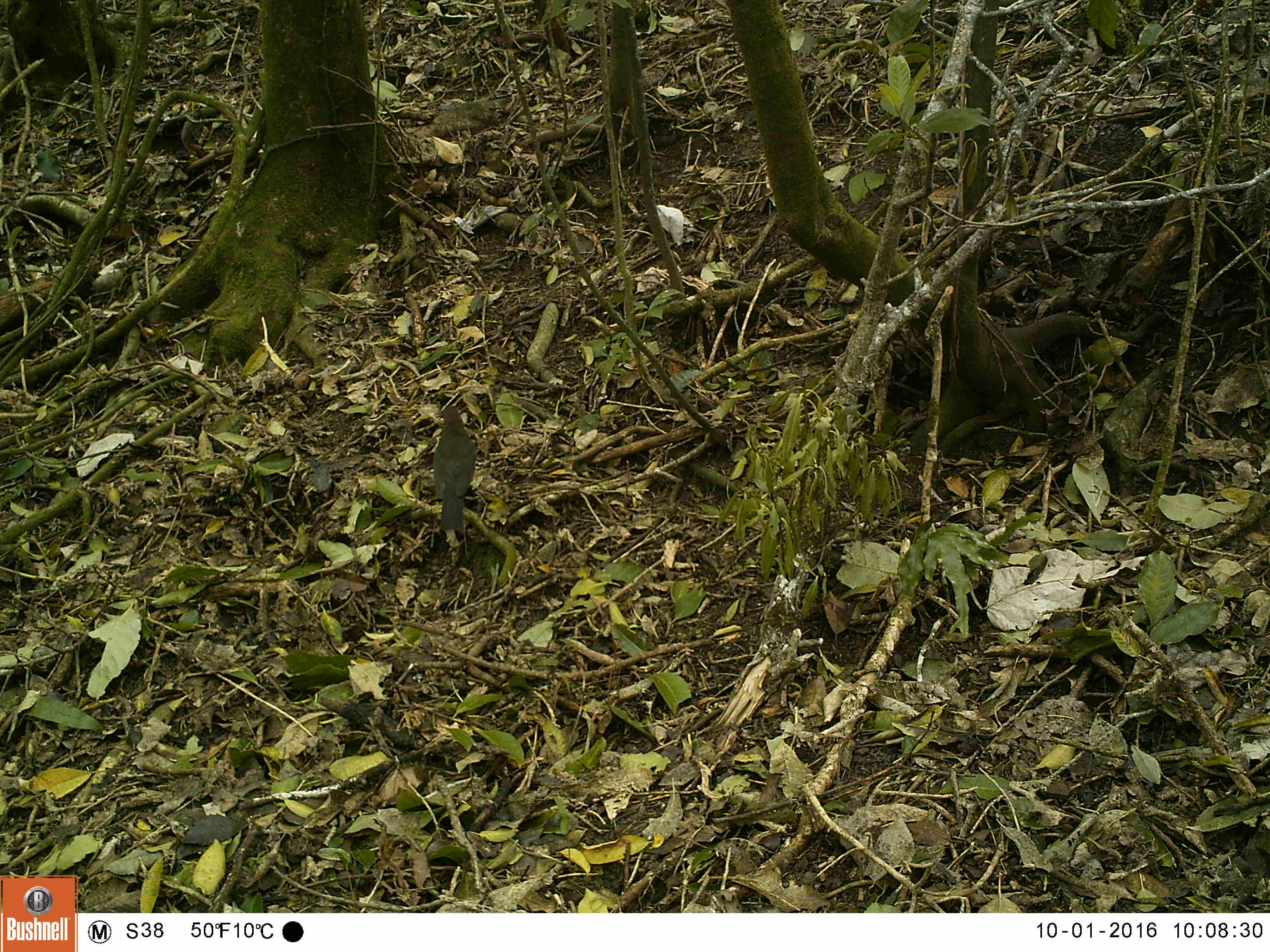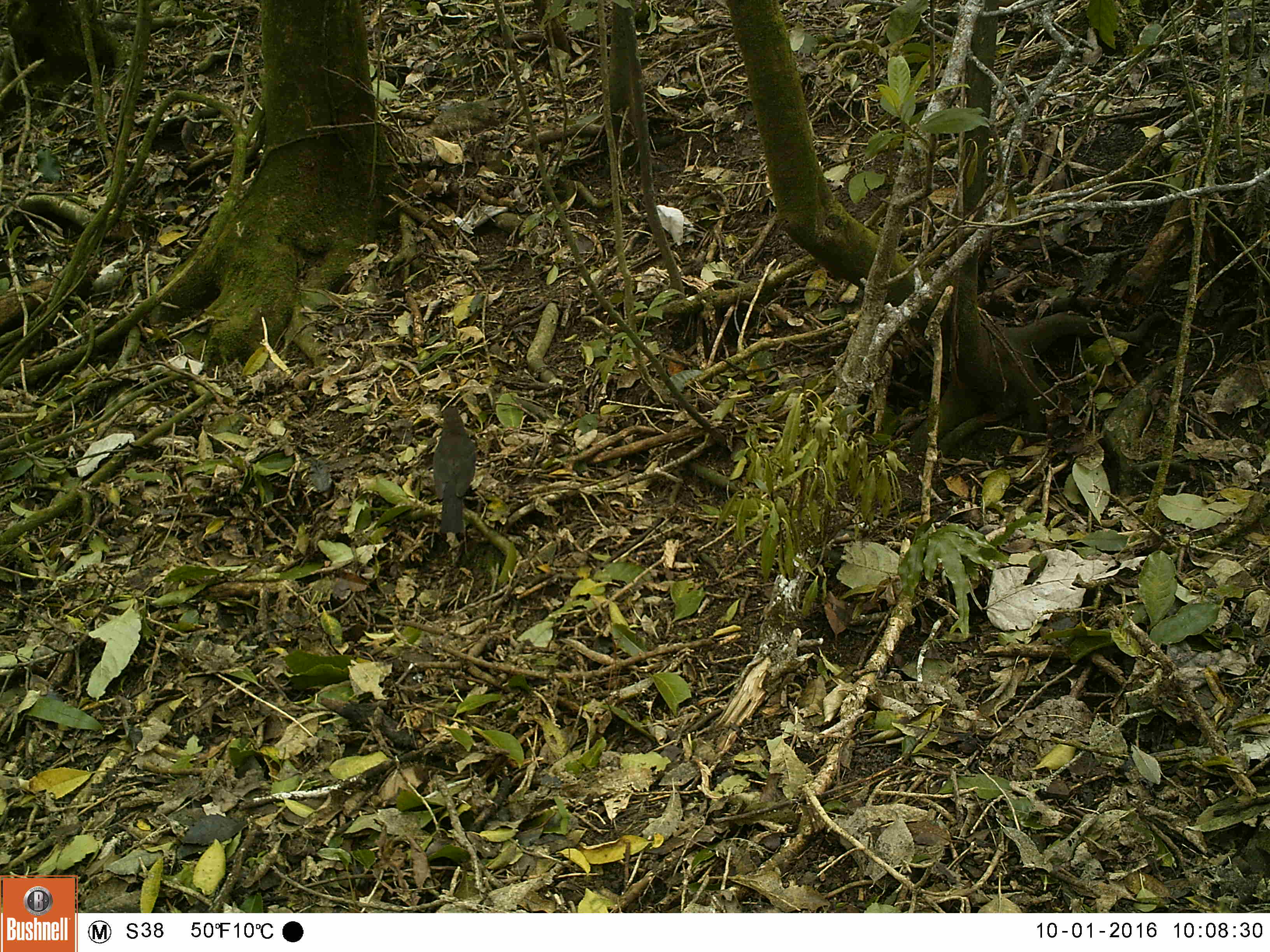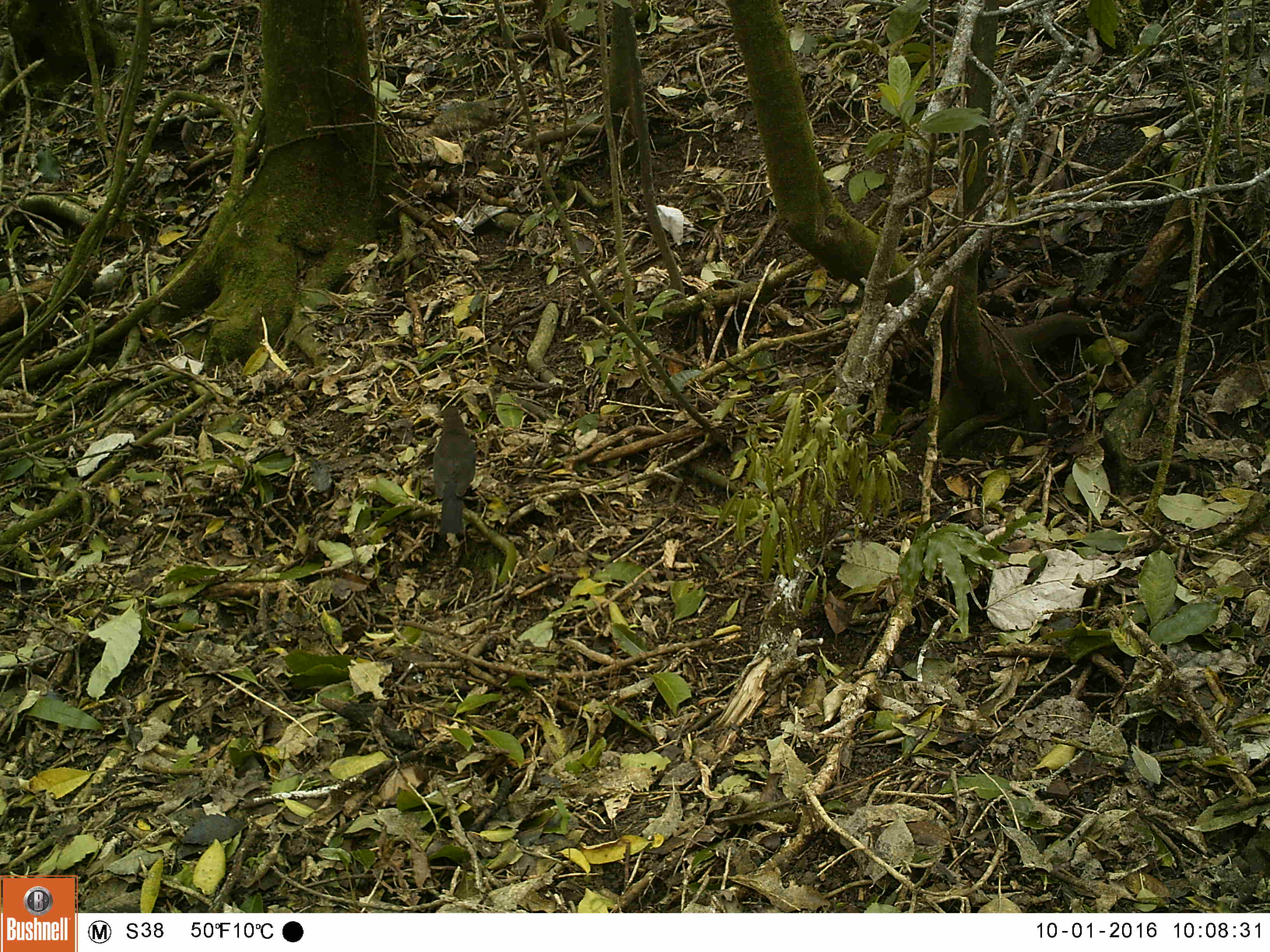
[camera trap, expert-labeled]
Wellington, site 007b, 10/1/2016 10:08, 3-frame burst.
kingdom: Animalia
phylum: Chordata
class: Aves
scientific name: Aves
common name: bird